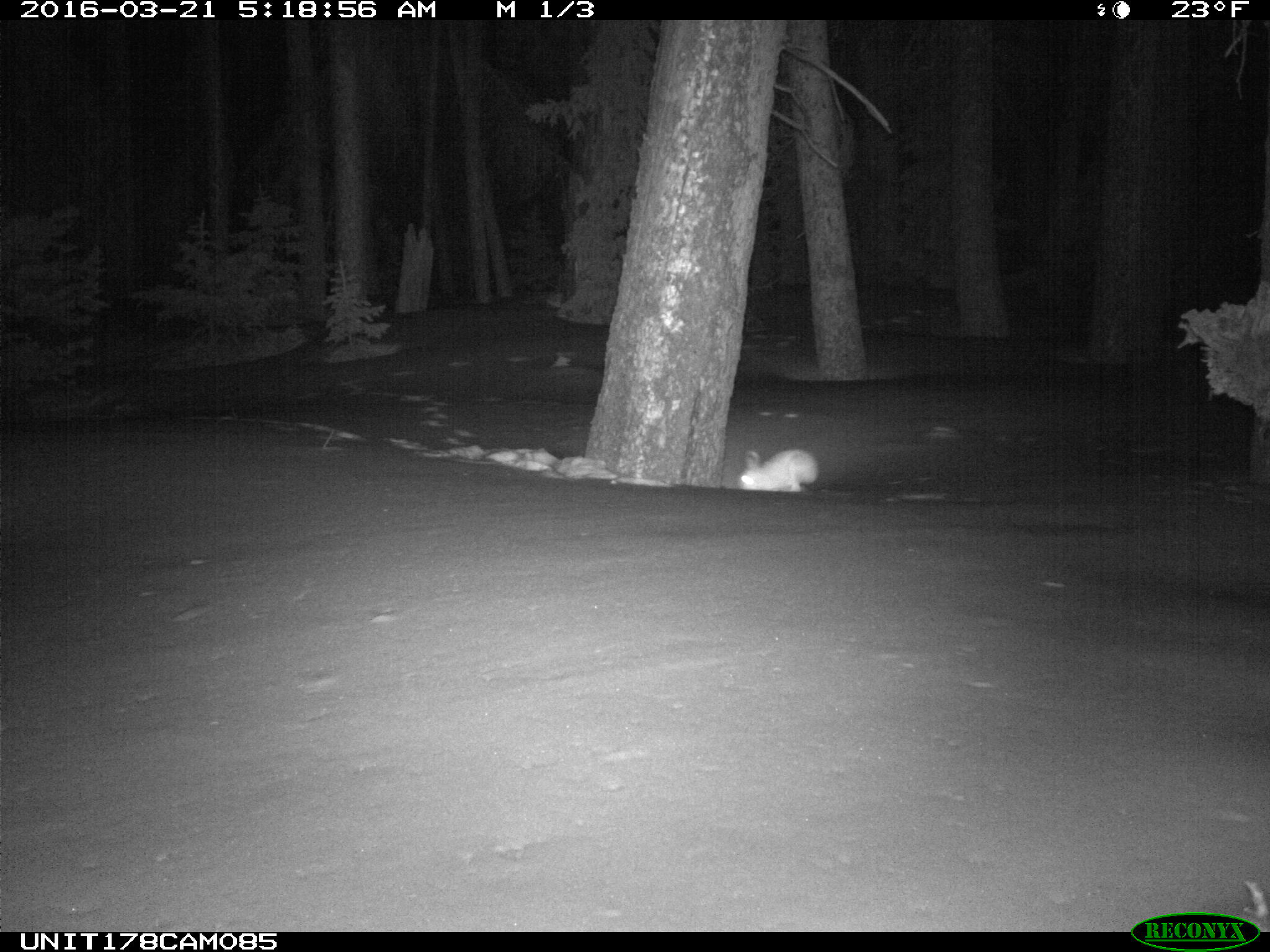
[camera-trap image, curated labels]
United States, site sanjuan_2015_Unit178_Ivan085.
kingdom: Animalia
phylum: Chordata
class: Mammalia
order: Lagomorpha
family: Leporidae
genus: Lepus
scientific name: Lepus americanus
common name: snowshoe hare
Lepus americanus (snowshoe hare).